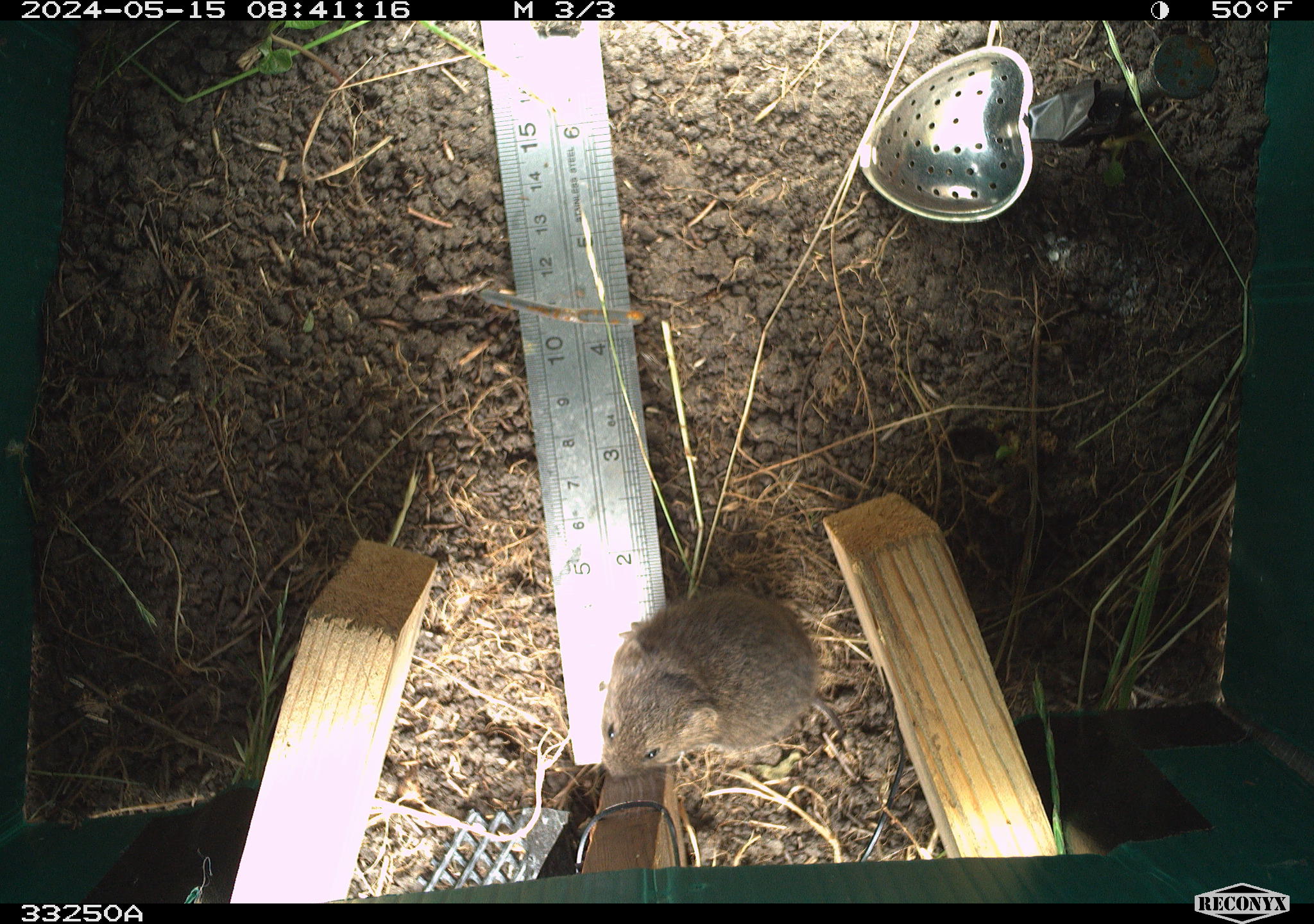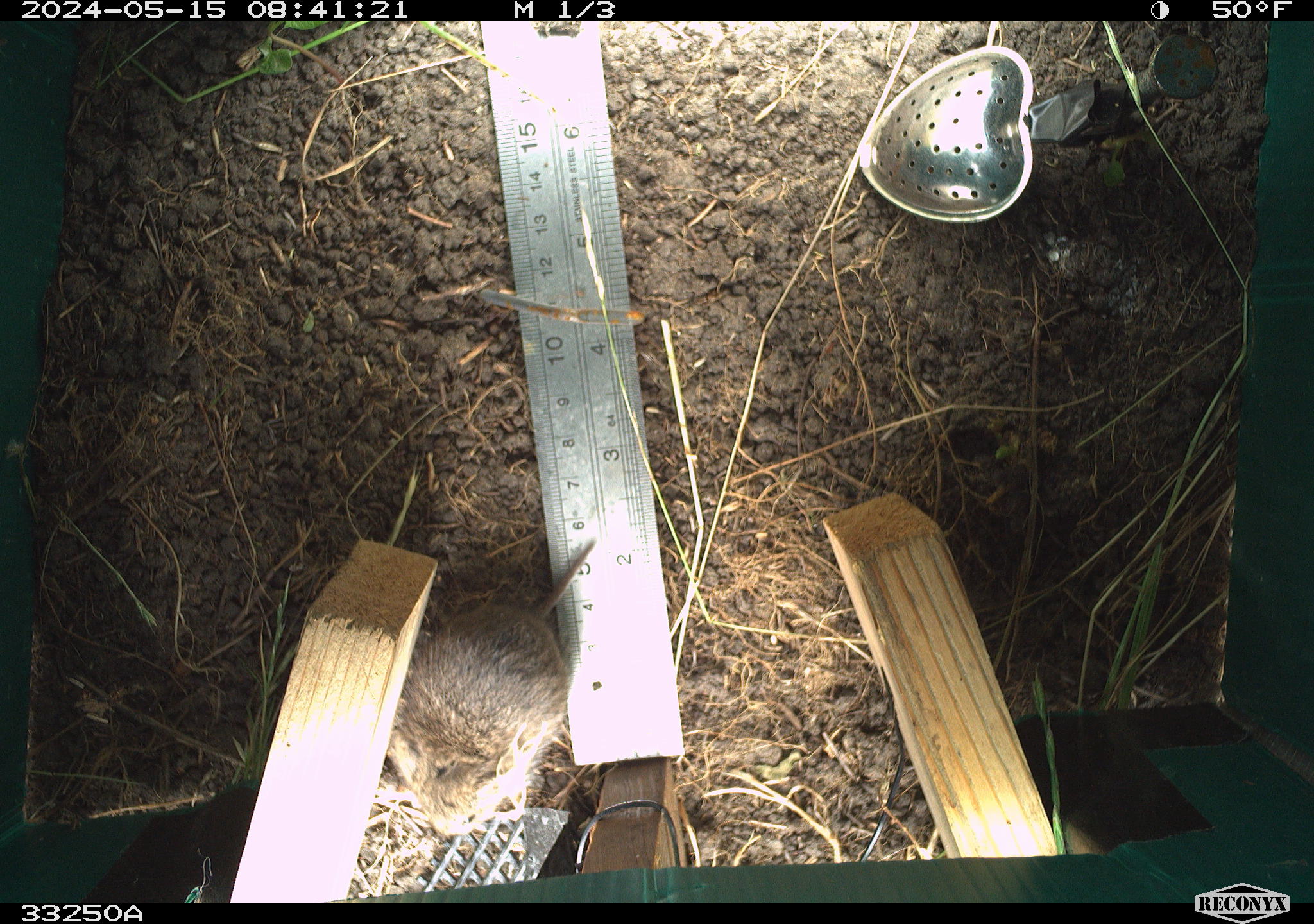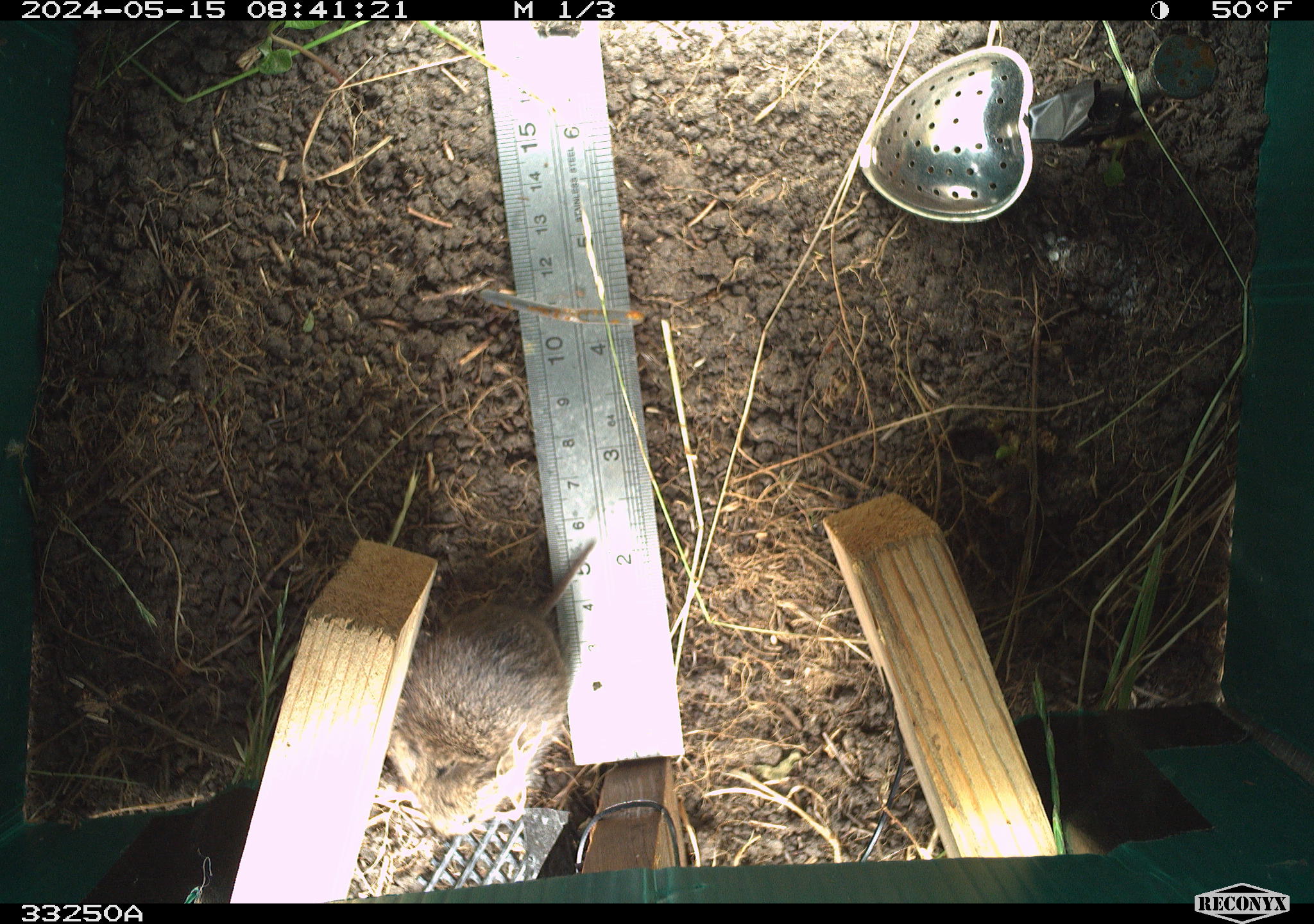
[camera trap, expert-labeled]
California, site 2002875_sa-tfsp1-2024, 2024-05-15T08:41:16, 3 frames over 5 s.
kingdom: Animalia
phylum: Chordata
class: Mammalia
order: Rodentia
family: Cricetidae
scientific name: Arvicolinae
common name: voles, lemmings, and muskrats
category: arvicolinae subfamily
Arvicolinae subfamily (voles, lemmings, and muskrats) (Arvicolinae).